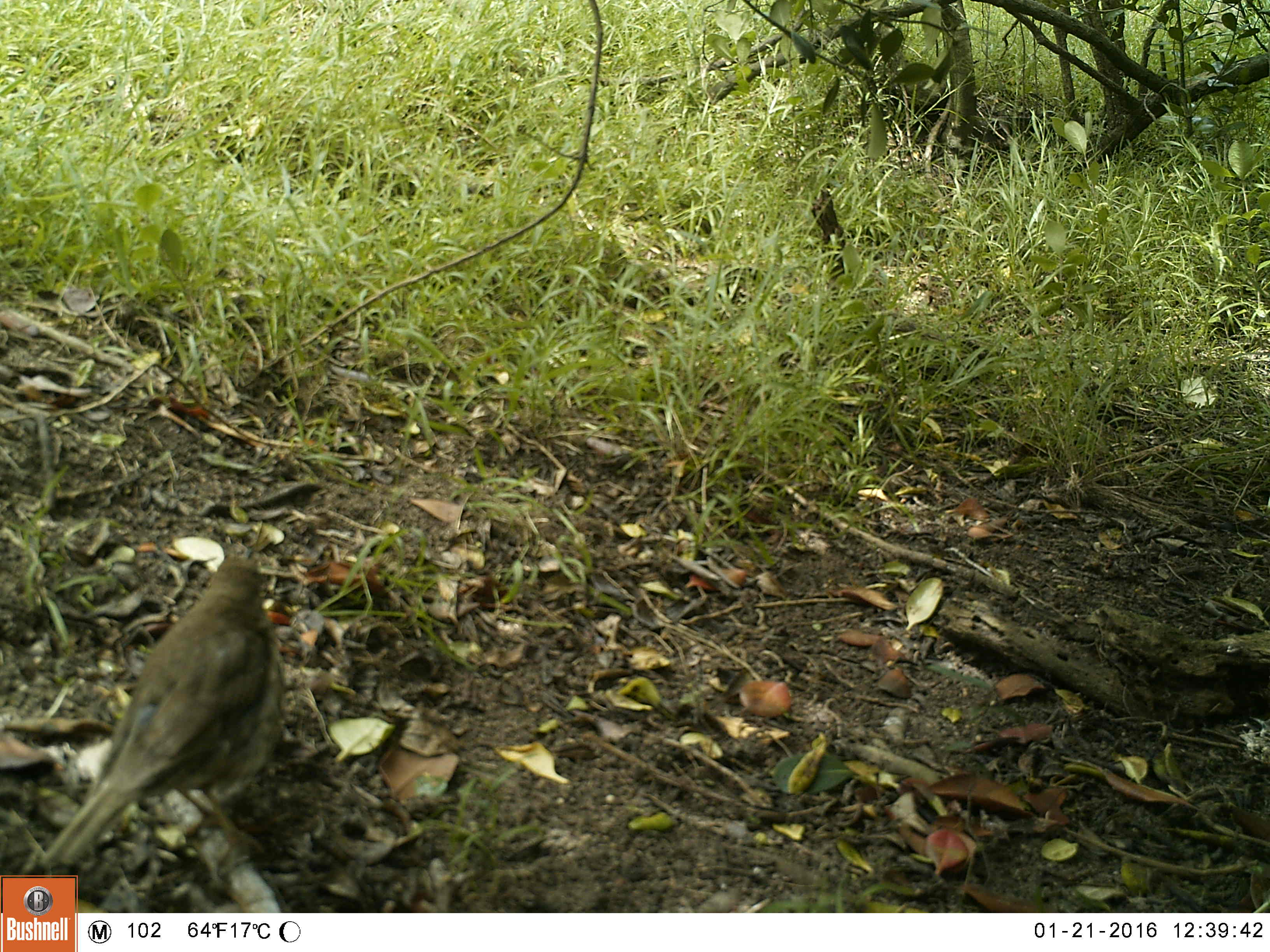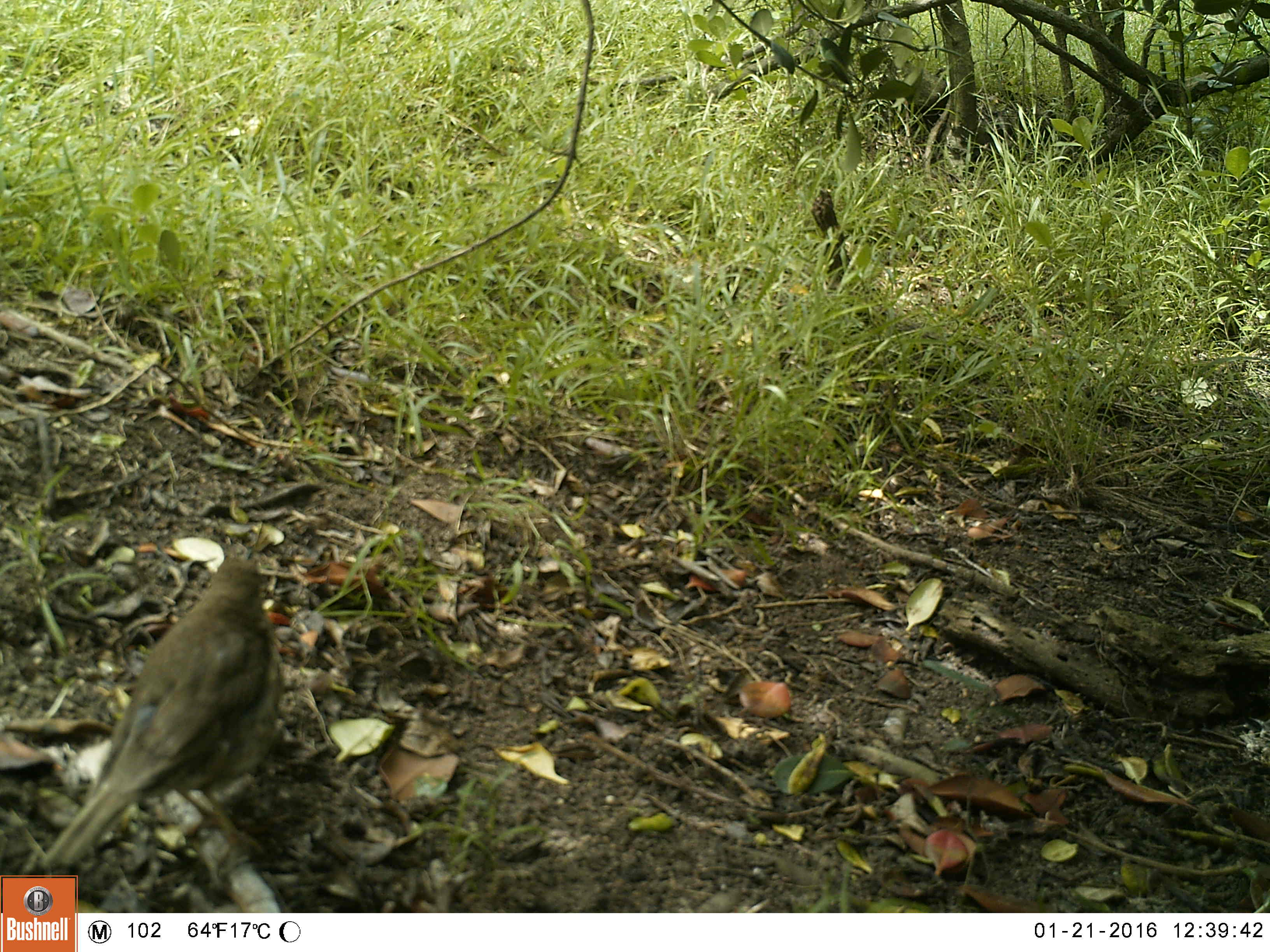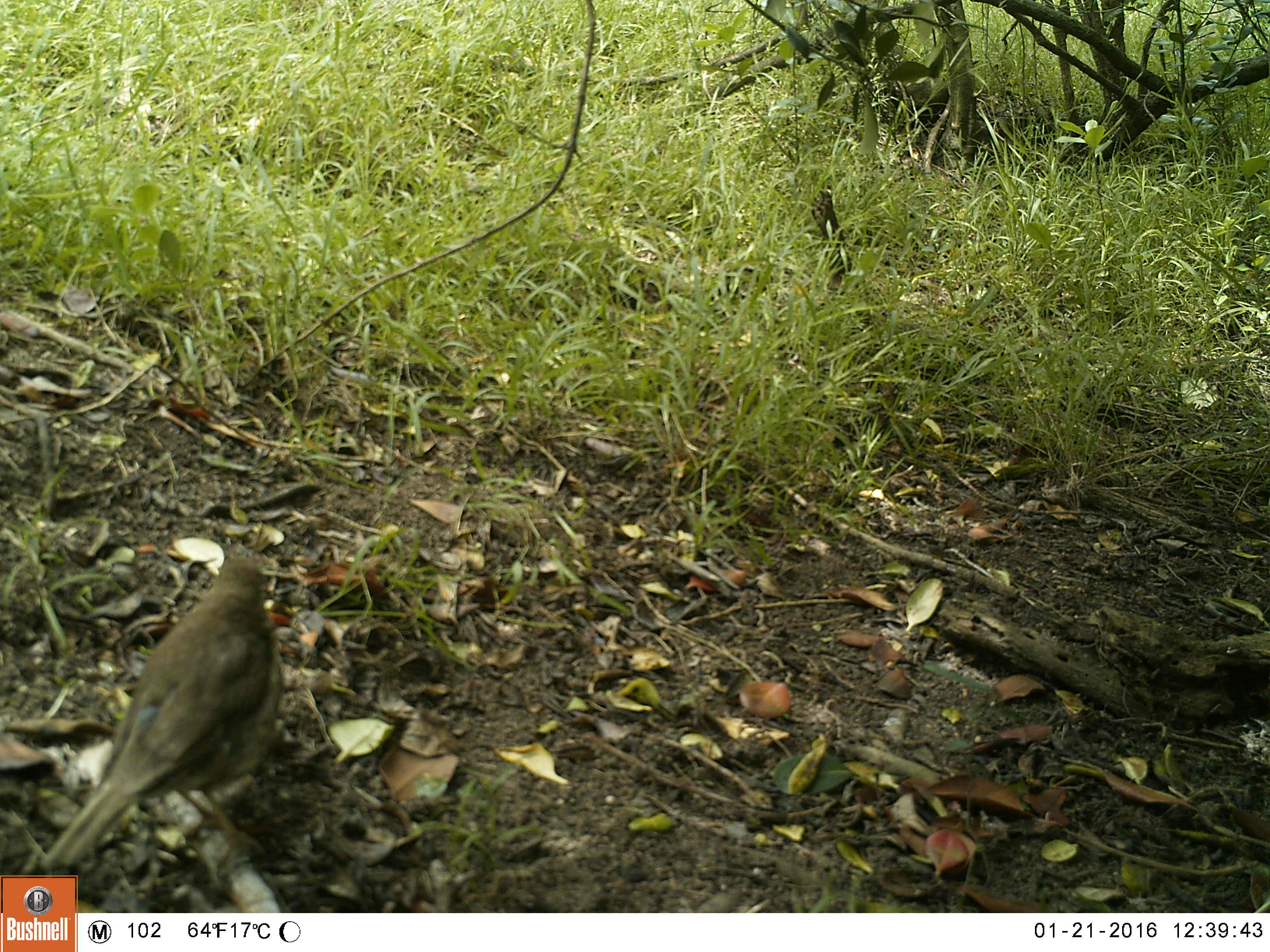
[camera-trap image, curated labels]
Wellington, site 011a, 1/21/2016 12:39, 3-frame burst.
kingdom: Animalia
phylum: Chordata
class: Aves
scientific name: Aves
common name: bird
Bird (Aves).